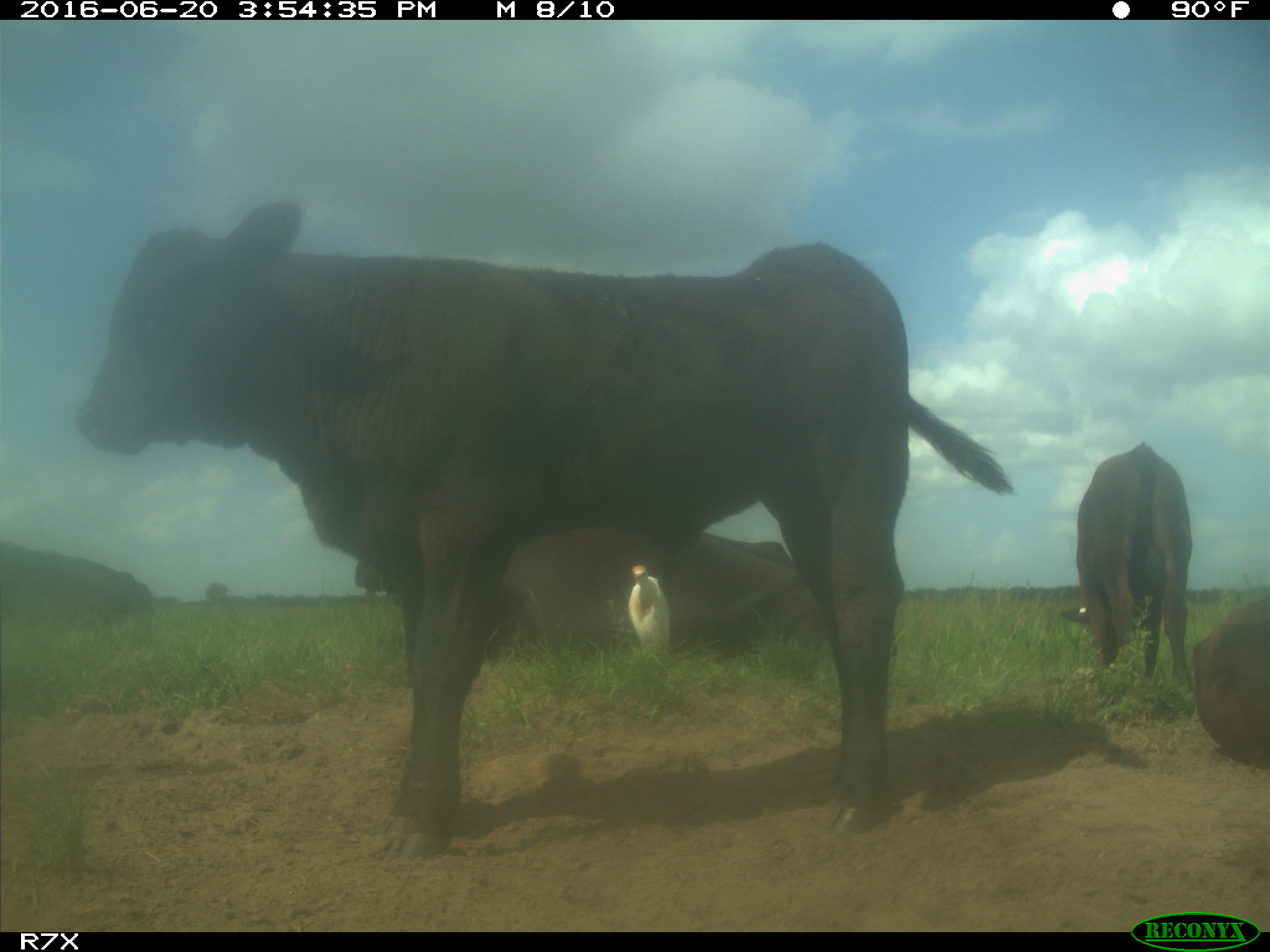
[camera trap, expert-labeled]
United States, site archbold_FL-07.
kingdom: Animalia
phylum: Chordata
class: Mammalia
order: Artiodactyla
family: Bovidae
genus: Bos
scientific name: Bos taurus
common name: domestic cow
Bos taurus (domestic cow).